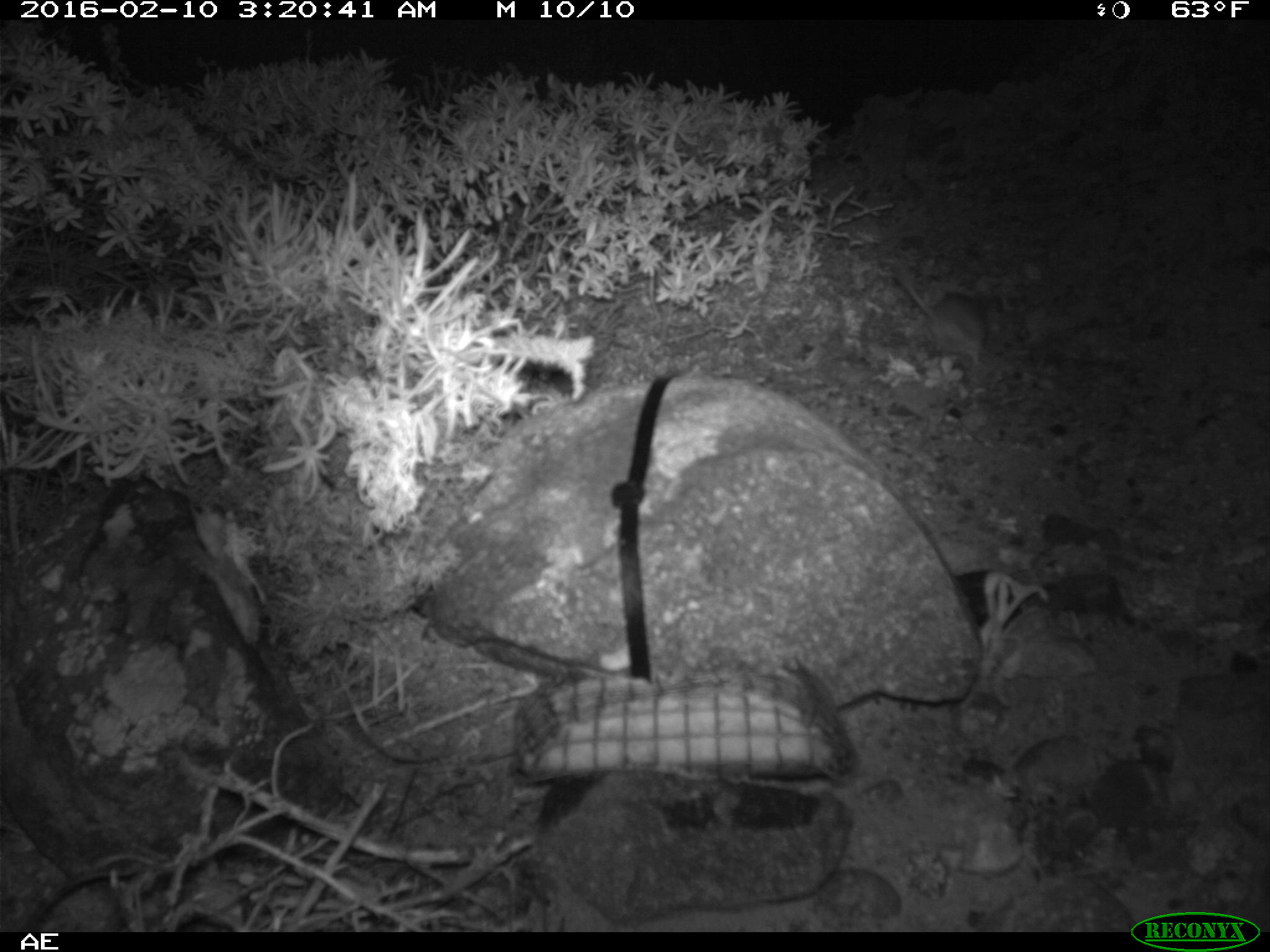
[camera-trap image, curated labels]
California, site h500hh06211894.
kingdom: Animalia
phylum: Chordata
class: Mammalia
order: Rodentia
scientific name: Rodentia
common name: rodent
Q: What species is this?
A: Rodent (Rodentia).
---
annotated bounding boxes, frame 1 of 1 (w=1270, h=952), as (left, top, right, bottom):
rodent: (894, 254, 988, 368)